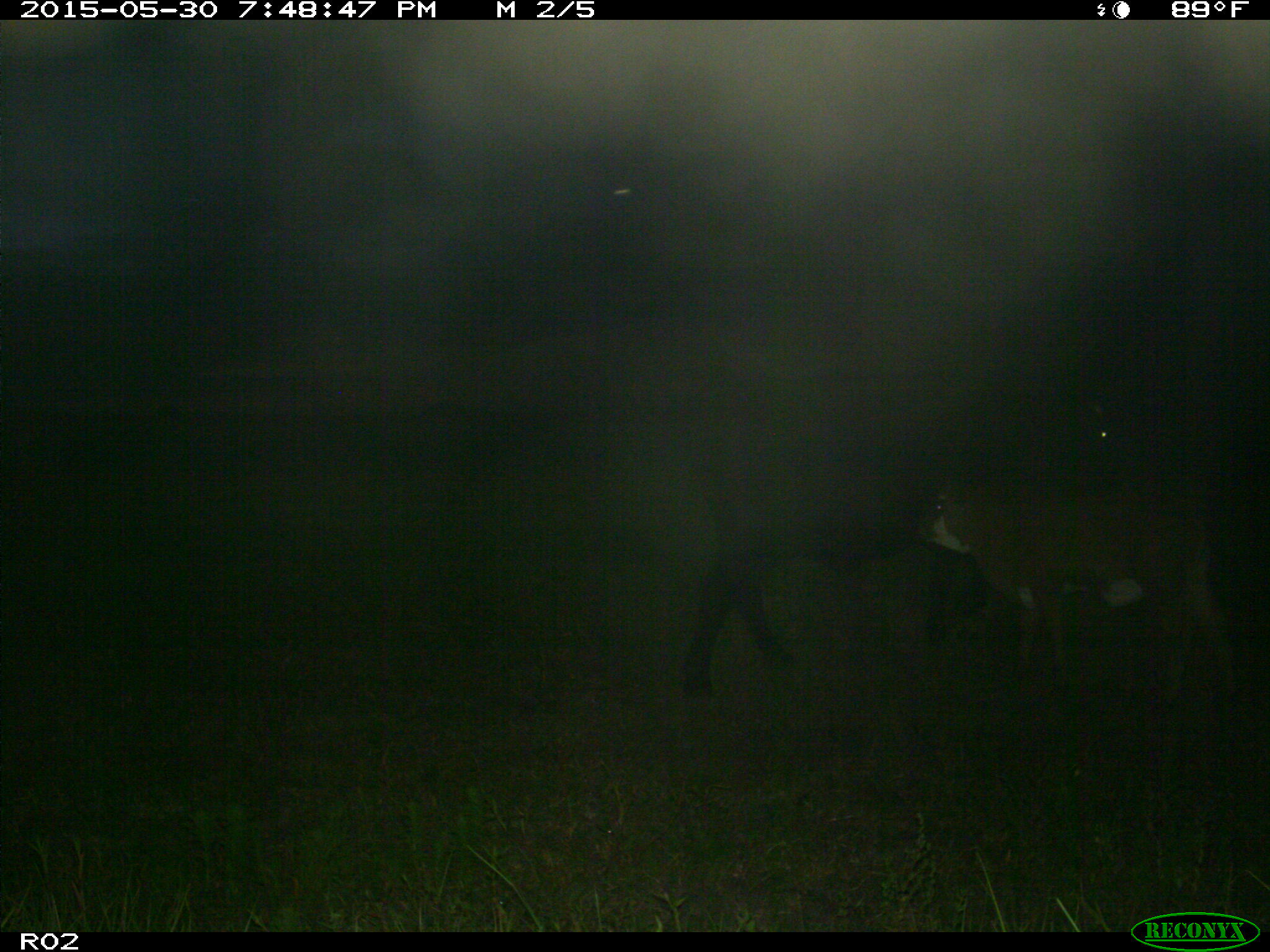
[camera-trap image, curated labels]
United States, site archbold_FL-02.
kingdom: Animalia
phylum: Chordata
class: Mammalia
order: Artiodactyla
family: Bovidae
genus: Bos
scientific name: Bos taurus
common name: domestic cow